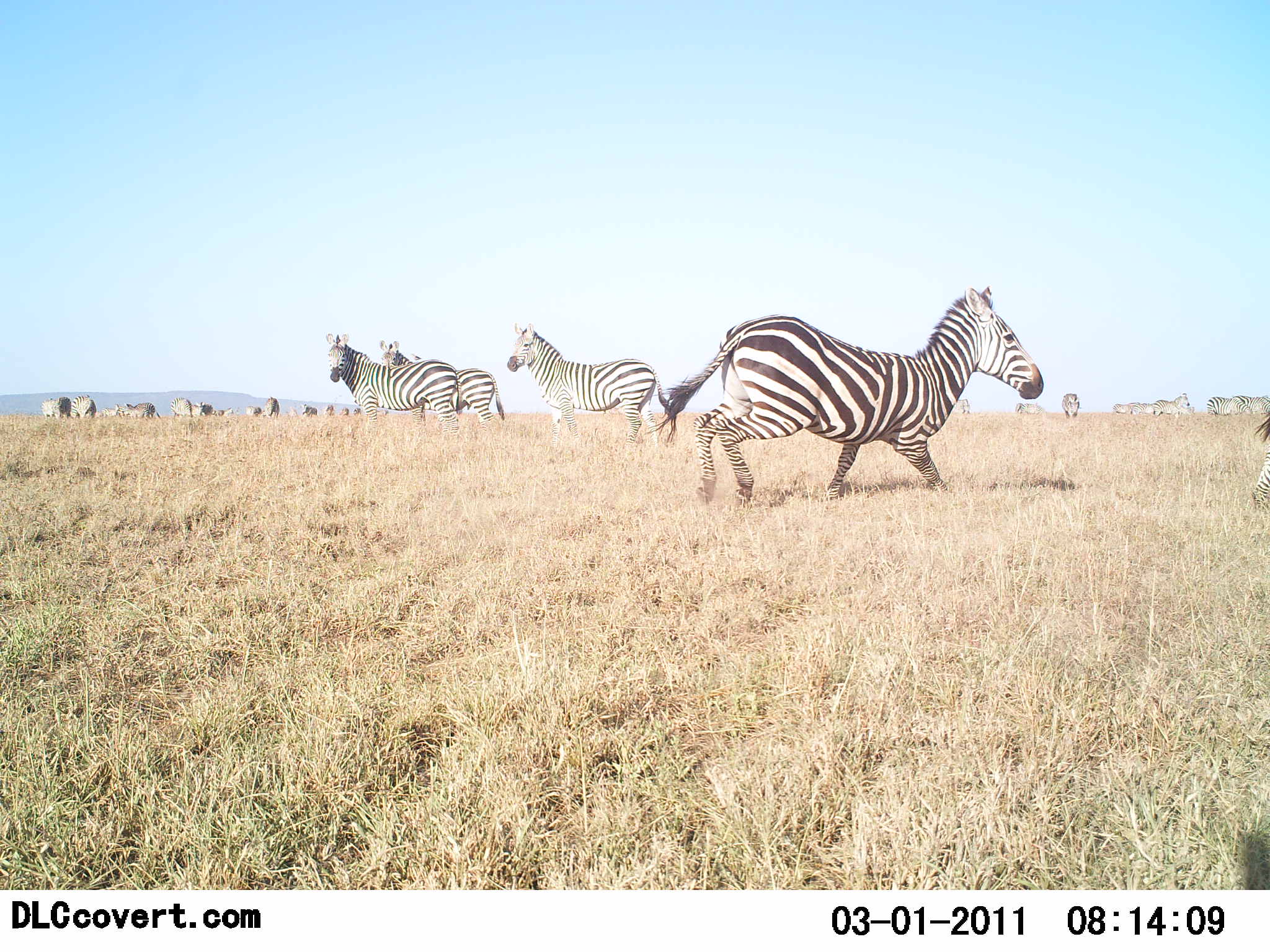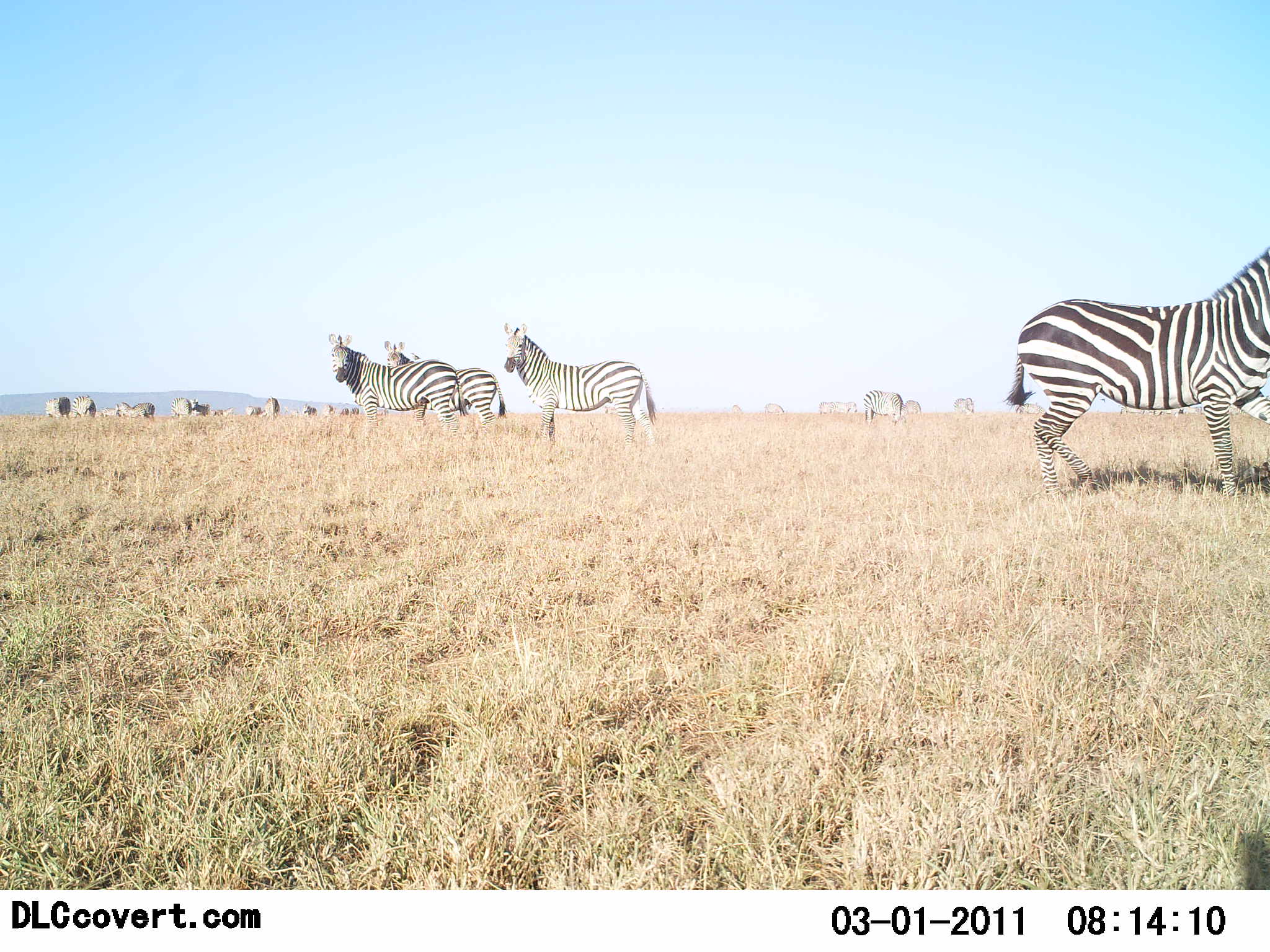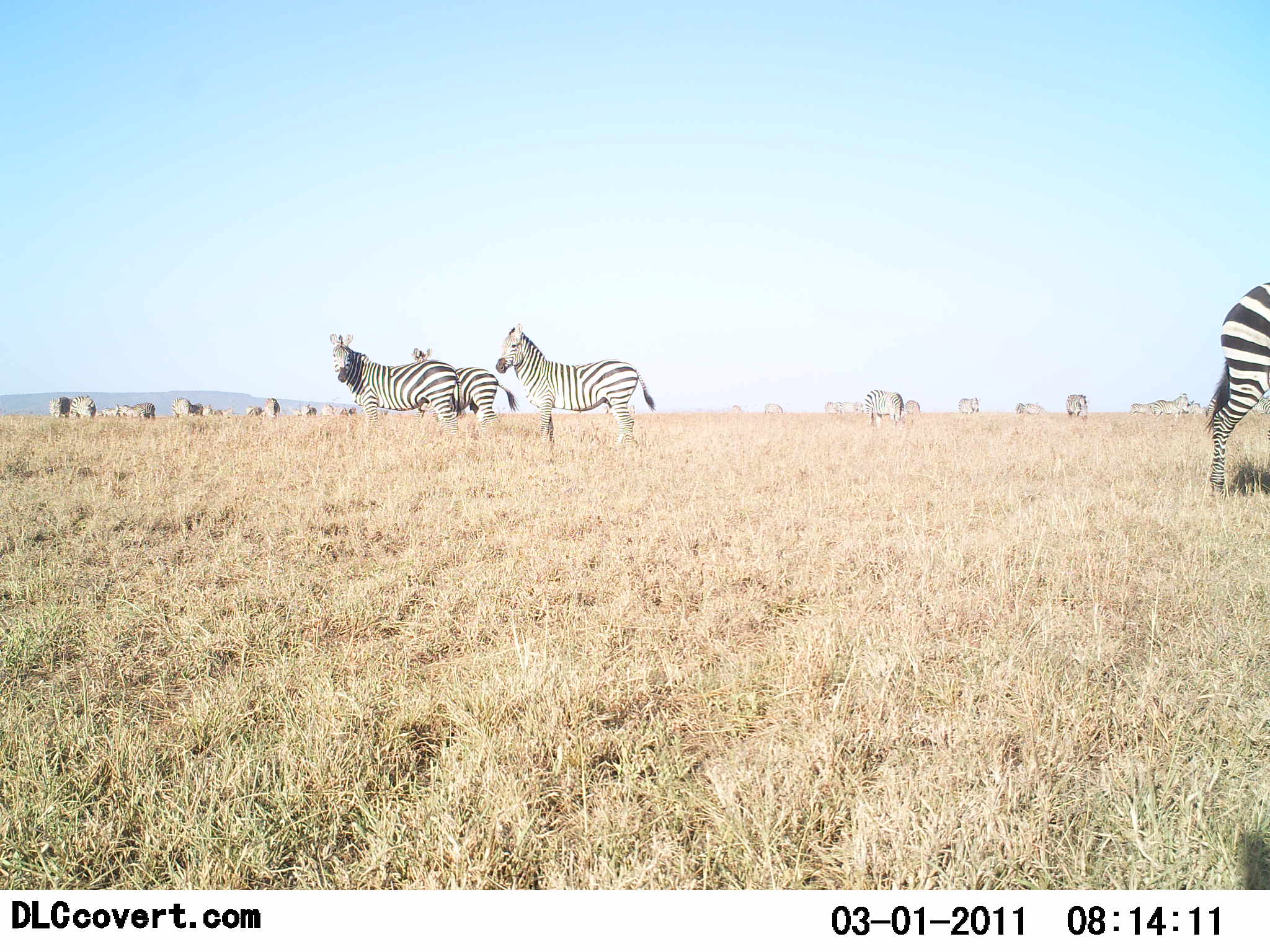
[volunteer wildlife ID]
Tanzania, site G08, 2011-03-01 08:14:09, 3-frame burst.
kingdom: Animalia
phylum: Chordata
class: Mammalia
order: Perissodactyla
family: Equidae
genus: Equus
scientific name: Equus quagga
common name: plains zebra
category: zebra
Zebra (plains zebra) (Equus quagga), count 11-50. Behavior (volunteer vote fractions): standing 90%, resting 0%, moving 80%, interacting 0%. Young present (vote fraction): 0%. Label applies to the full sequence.